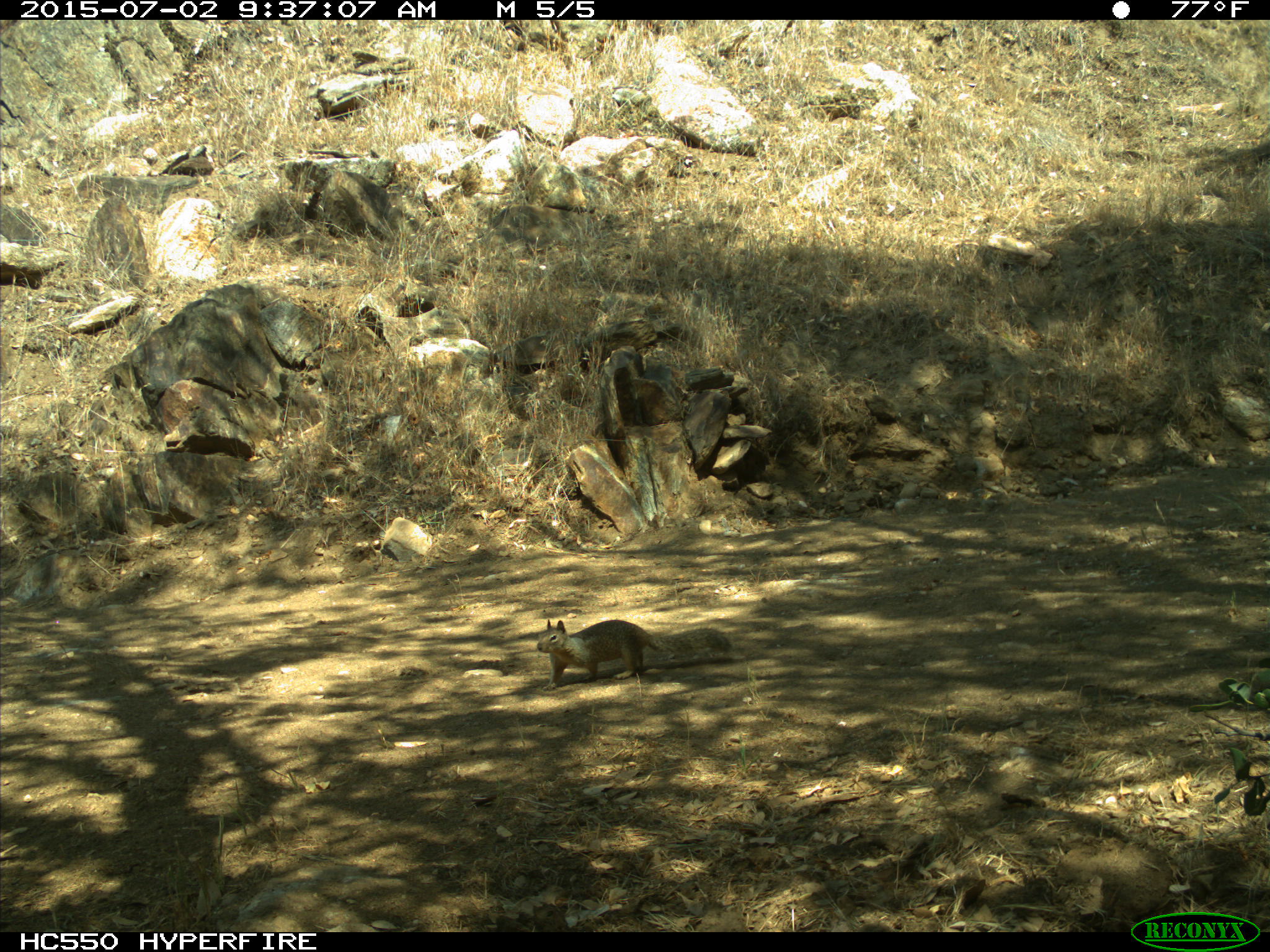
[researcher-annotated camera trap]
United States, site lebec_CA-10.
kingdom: Animalia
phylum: Chordata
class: Mammalia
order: Rodentia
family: Sciuridae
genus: Otospermophilus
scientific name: Otospermophilus beecheyi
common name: california ground squirrel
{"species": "Otospermophilus beecheyi (california ground squirrel)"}